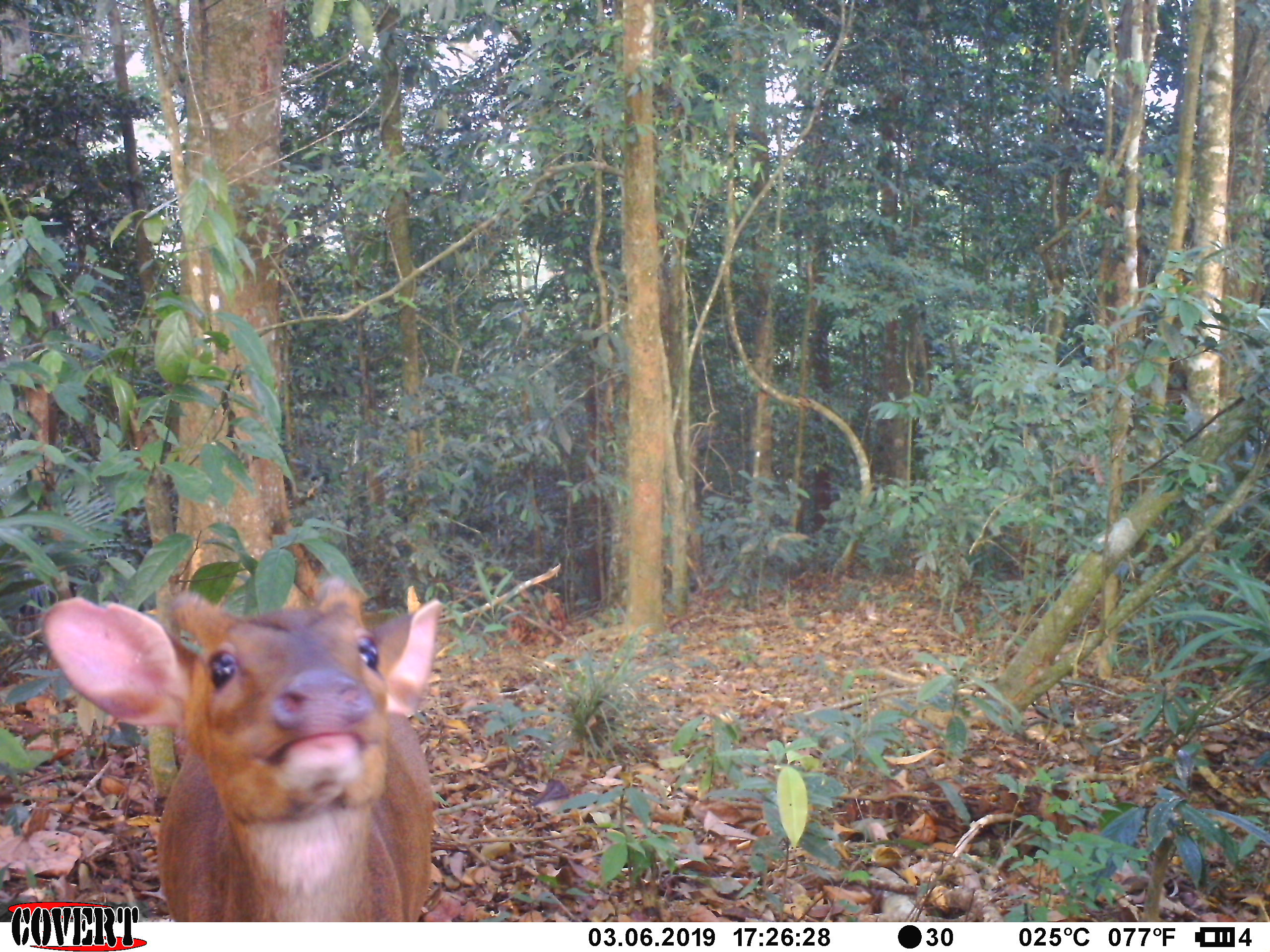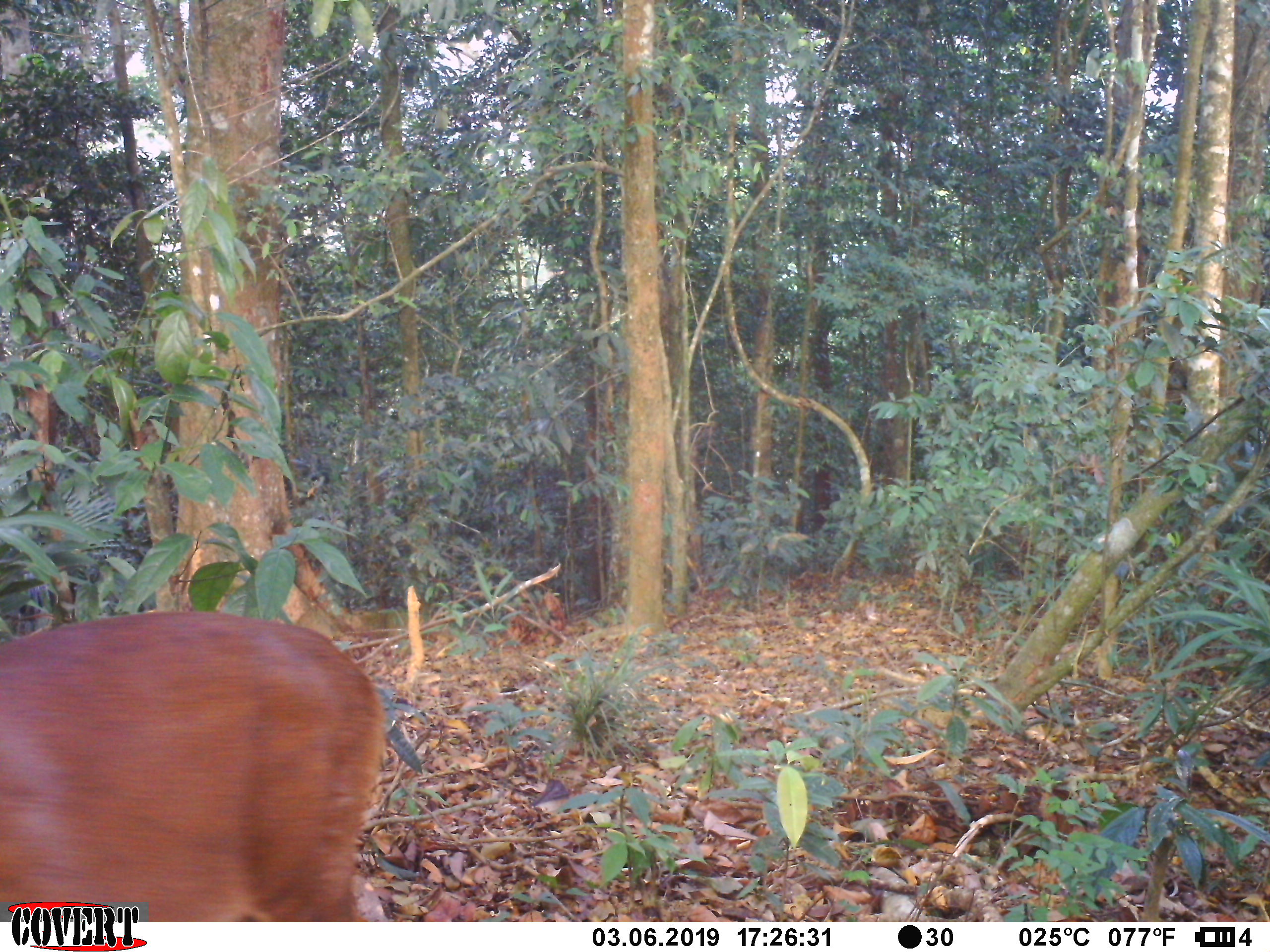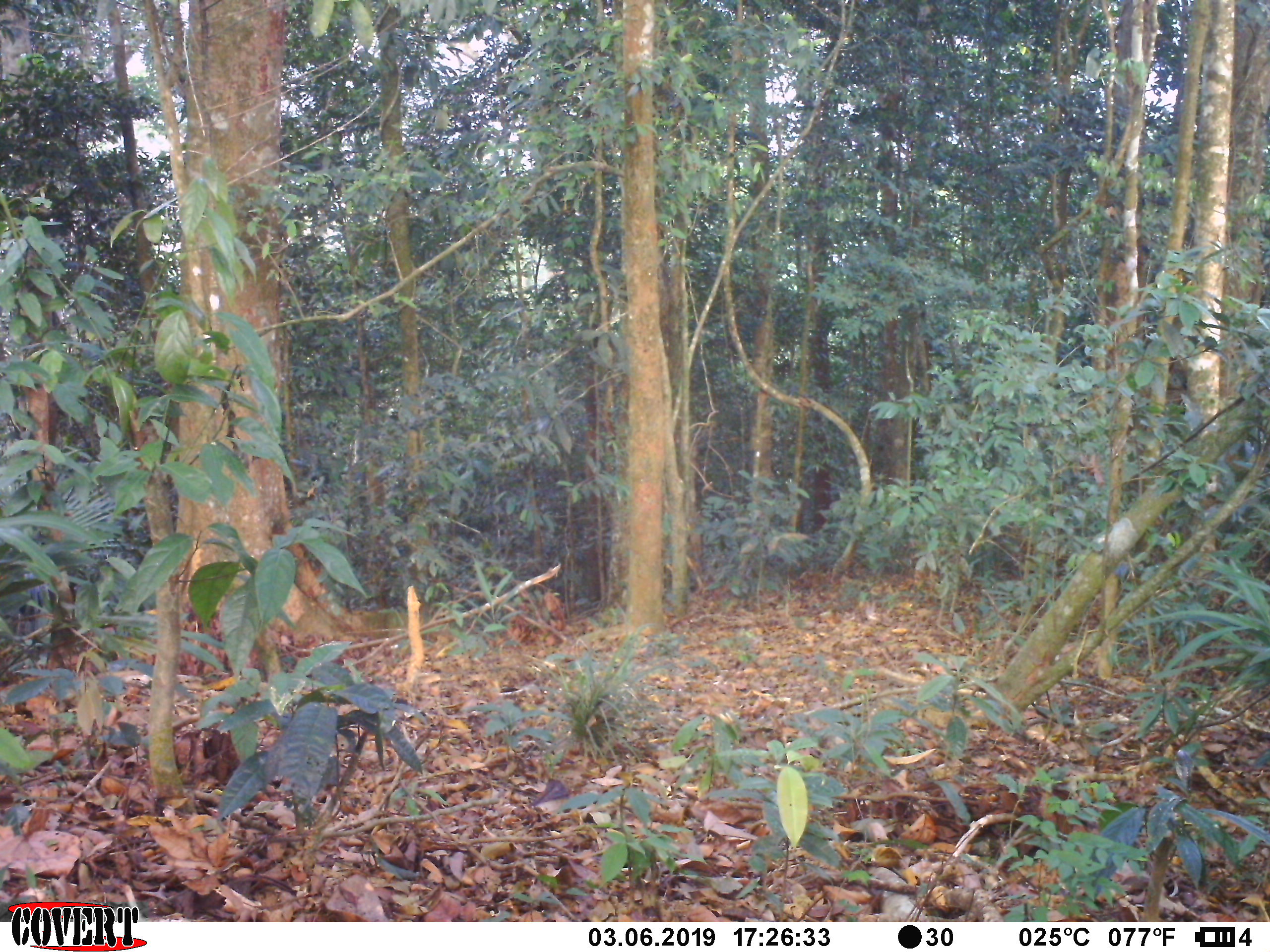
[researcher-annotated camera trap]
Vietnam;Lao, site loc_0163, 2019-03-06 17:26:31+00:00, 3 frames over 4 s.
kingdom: Animalia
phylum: Chordata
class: Mammalia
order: Artiodactyla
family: Cervidae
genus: Muntiacus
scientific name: Muntiacus vuquangensis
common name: large-antlered muntjac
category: large antlered muntjac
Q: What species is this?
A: Large antlered muntjac (large-antlered muntjac) (Muntiacus vuquangensis).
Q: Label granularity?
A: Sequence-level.